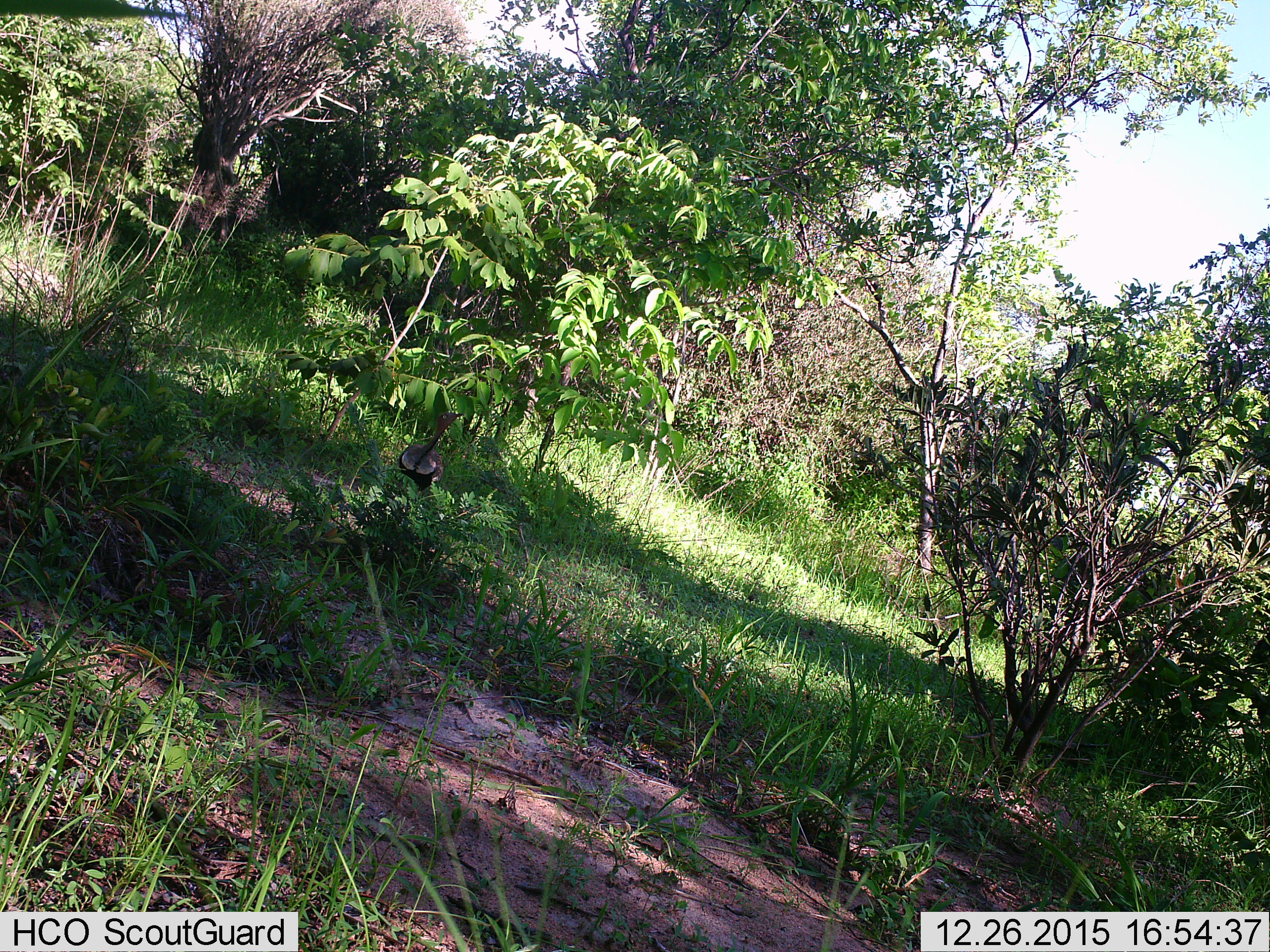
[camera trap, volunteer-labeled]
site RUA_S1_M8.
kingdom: Animalia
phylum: Chordata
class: Aves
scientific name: Aves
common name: bird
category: birdother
Birdother (bird) (Aves), count 1. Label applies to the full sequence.